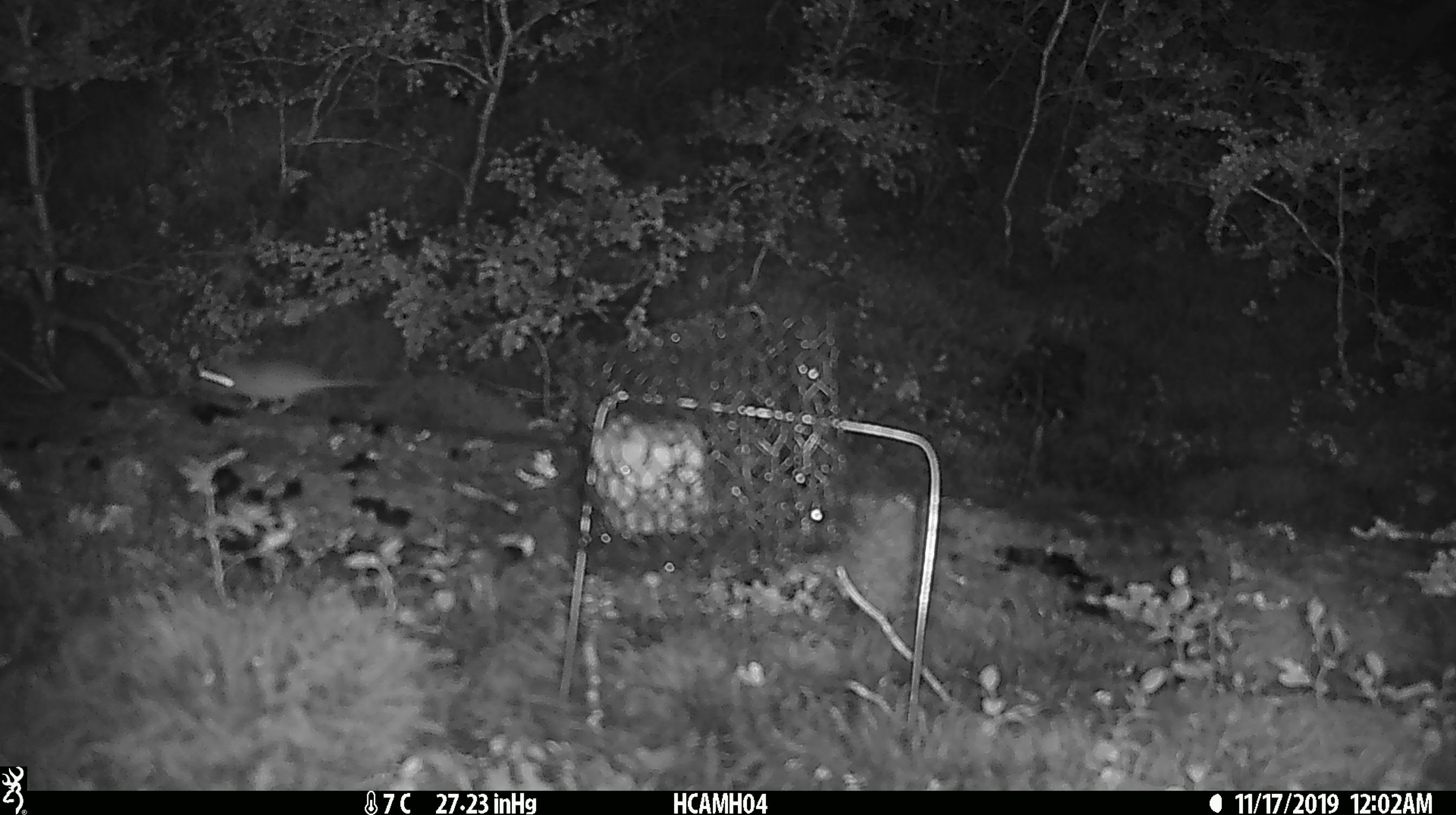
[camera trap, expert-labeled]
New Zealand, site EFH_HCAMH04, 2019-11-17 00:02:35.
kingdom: Animalia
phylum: Chordata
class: Mammalia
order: Rodentia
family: Muridae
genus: Mus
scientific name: Mus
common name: mouse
Mouse (Mus).